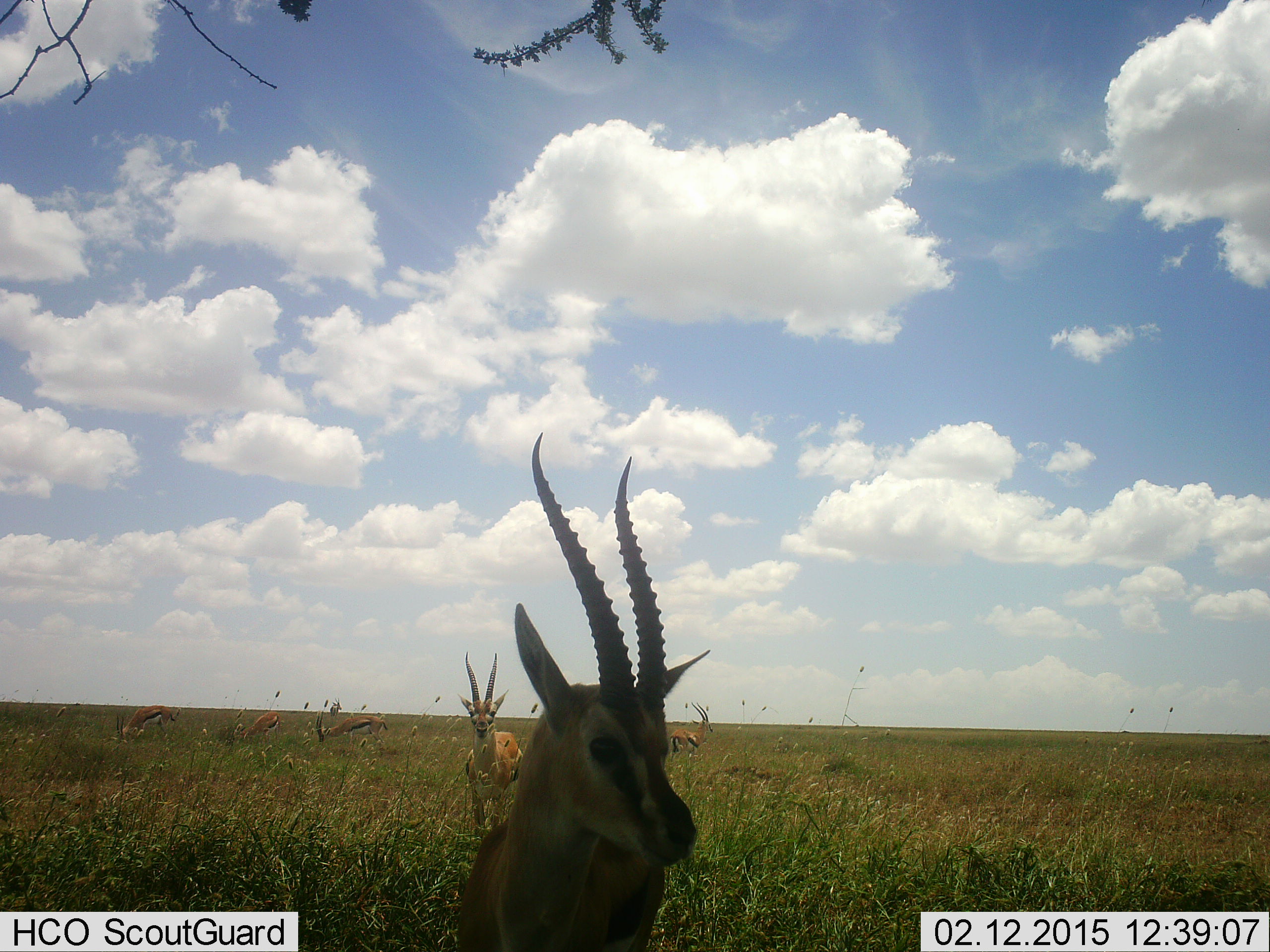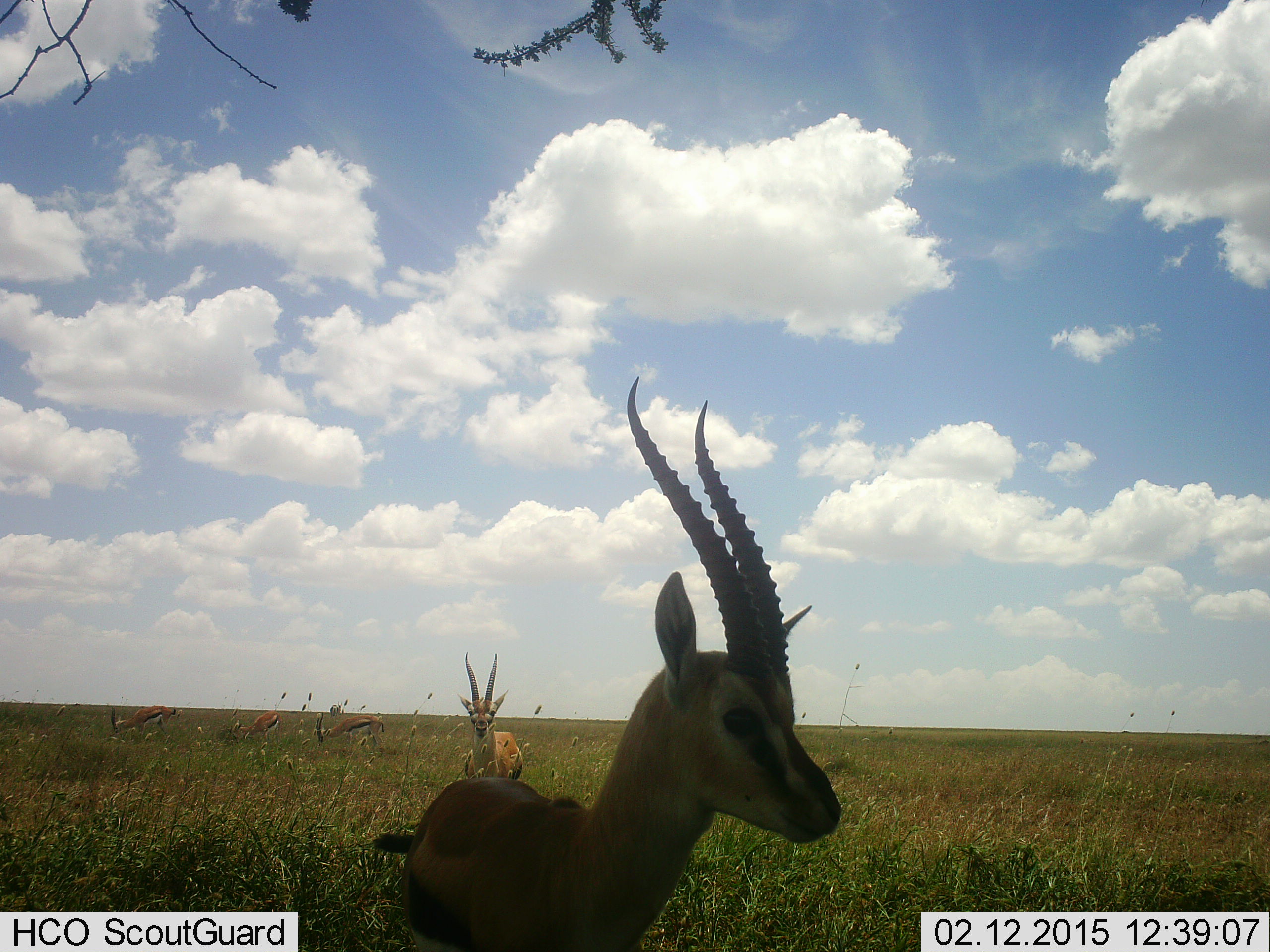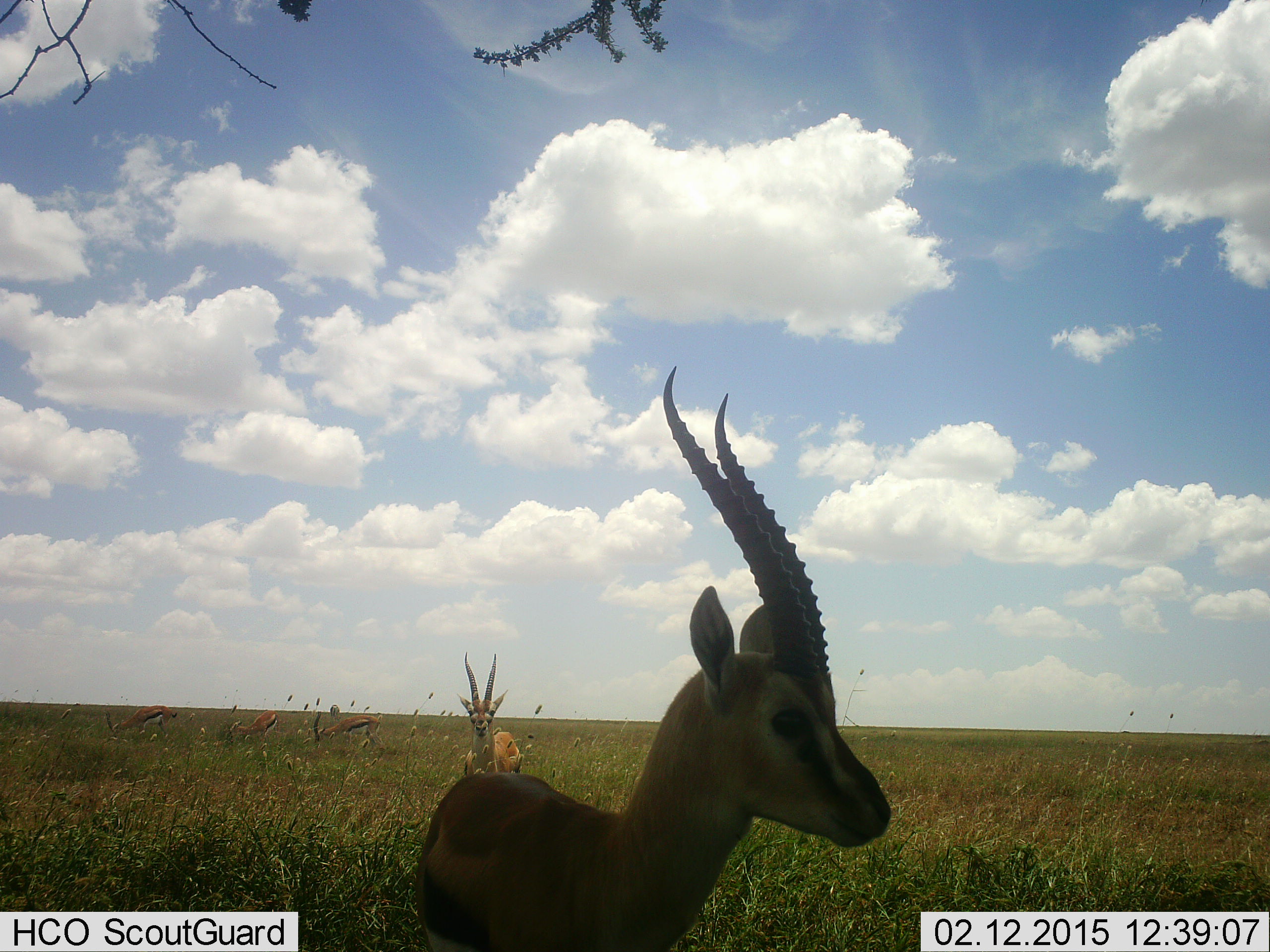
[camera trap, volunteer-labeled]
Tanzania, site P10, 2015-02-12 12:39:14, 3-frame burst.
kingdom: Animalia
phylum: Chordata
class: Mammalia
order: Artiodactyla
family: Bovidae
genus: Eudorcas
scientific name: Eudorcas thomsonii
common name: thomson's gazelle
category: gazellethomsons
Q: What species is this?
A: Gazellethomsons (thomson's gazelle) (Eudorcas thomsonii).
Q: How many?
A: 5.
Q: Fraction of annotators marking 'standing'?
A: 80%.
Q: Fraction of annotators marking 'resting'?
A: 0%.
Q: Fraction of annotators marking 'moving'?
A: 50%.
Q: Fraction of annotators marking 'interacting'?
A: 0%.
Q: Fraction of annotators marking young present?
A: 0%.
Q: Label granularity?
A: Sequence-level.